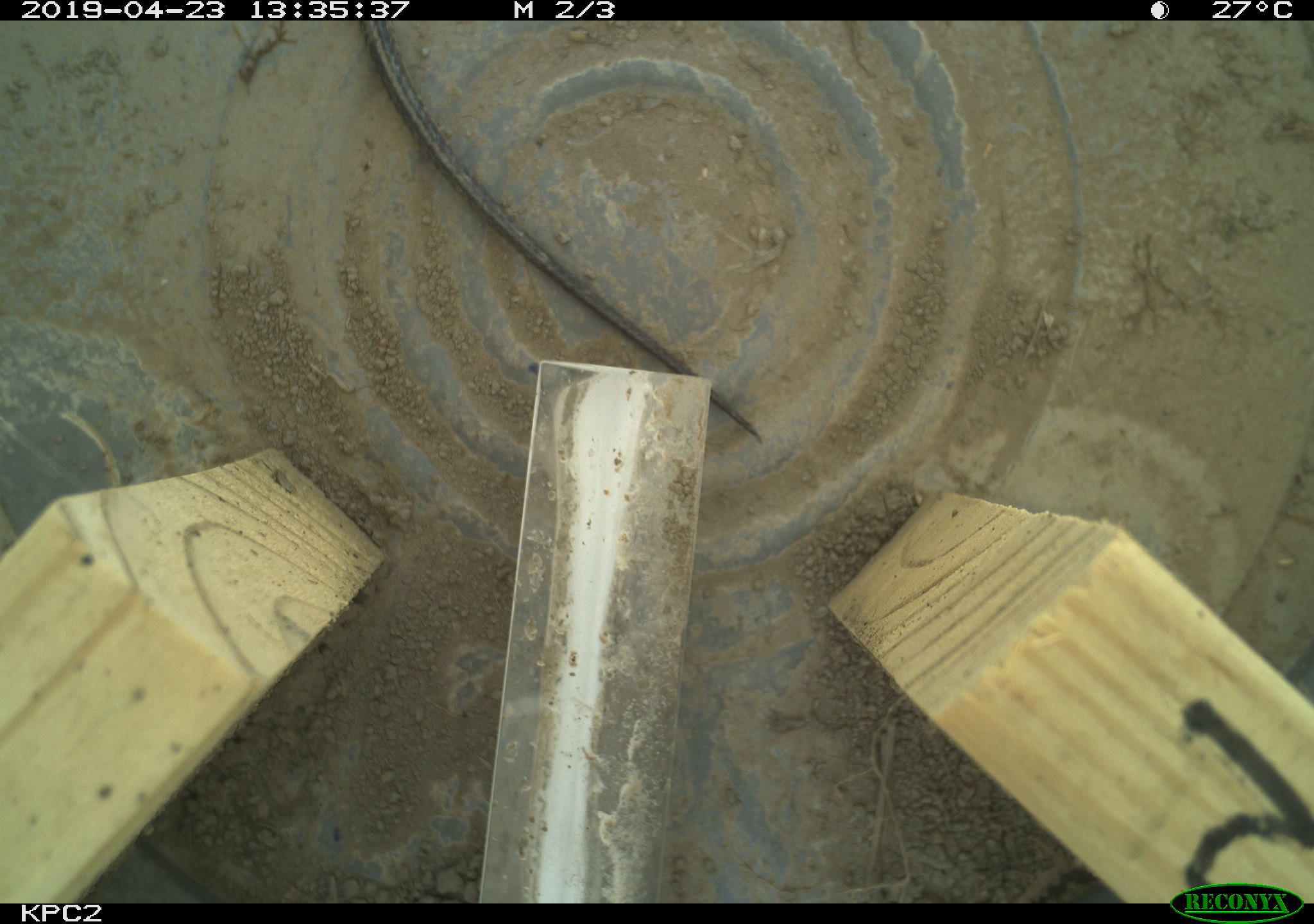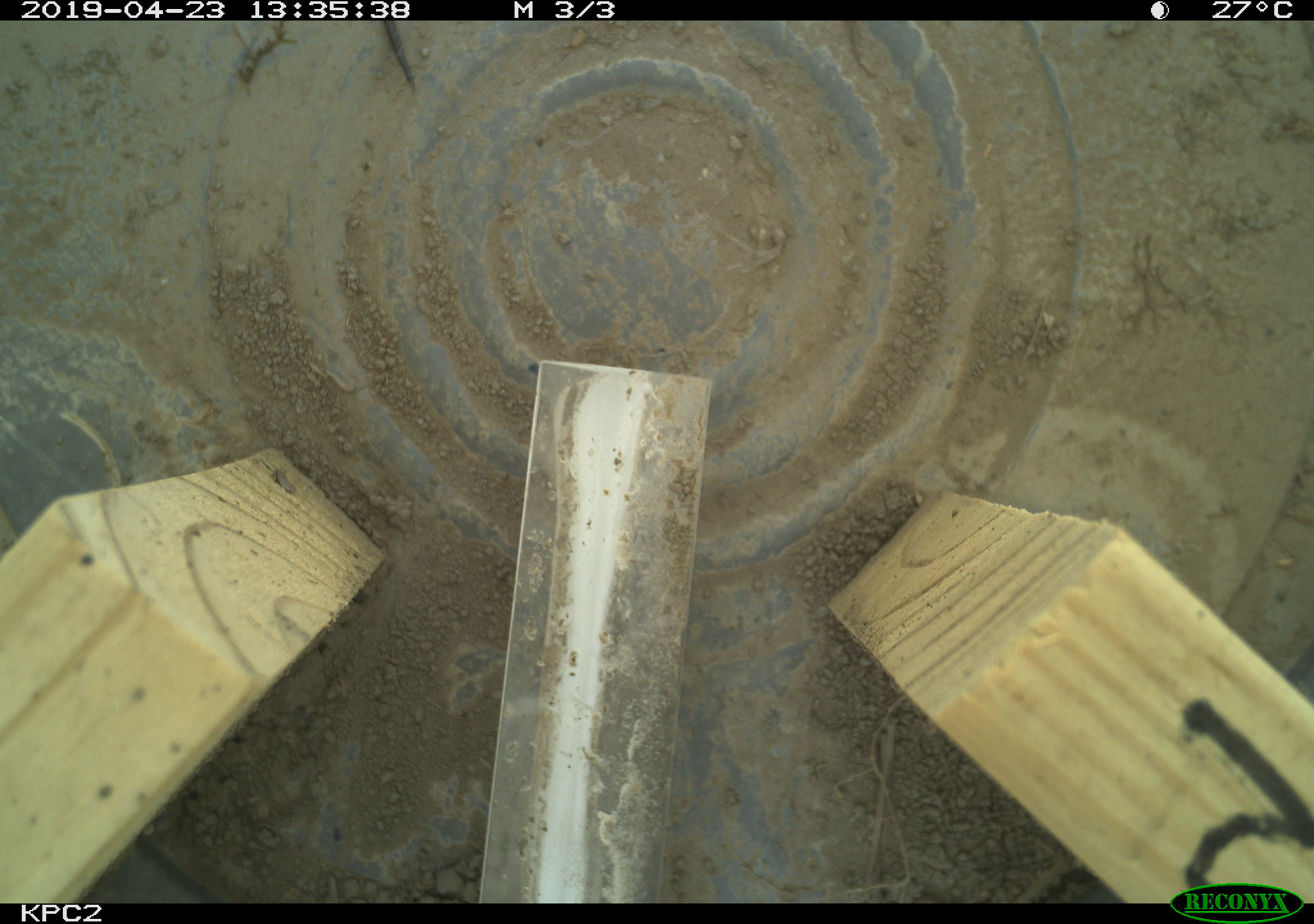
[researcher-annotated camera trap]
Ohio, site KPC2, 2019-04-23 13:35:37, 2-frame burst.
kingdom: Animalia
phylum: Chordata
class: Reptilia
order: Squamata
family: Colubridae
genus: Thamnophis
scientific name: Thamnophis radix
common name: plains gartersnake